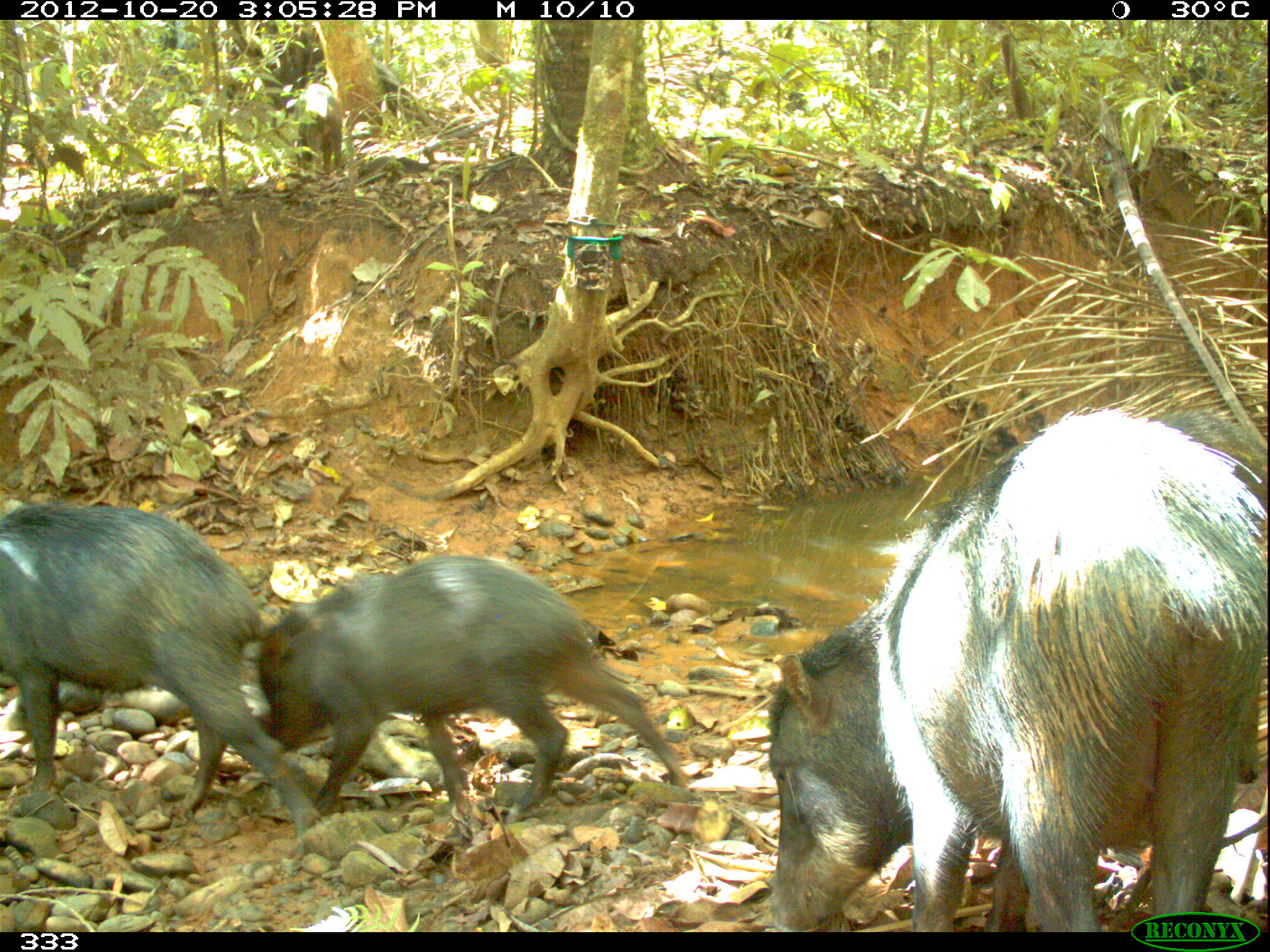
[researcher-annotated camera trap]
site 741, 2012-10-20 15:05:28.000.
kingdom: Animalia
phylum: Chordata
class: Mammalia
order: Artiodactyla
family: Tayassuidae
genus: Tayassu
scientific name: Tayassu pecari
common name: white-lipped peccary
Tayassu pecari (white-lipped peccary).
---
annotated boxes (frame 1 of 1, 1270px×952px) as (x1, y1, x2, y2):
tayassu pecari: (764, 403, 1268, 932); (255, 551, 690, 818); (1, 499, 321, 837); (1142, 408, 1267, 783); (293, 84, 344, 175)